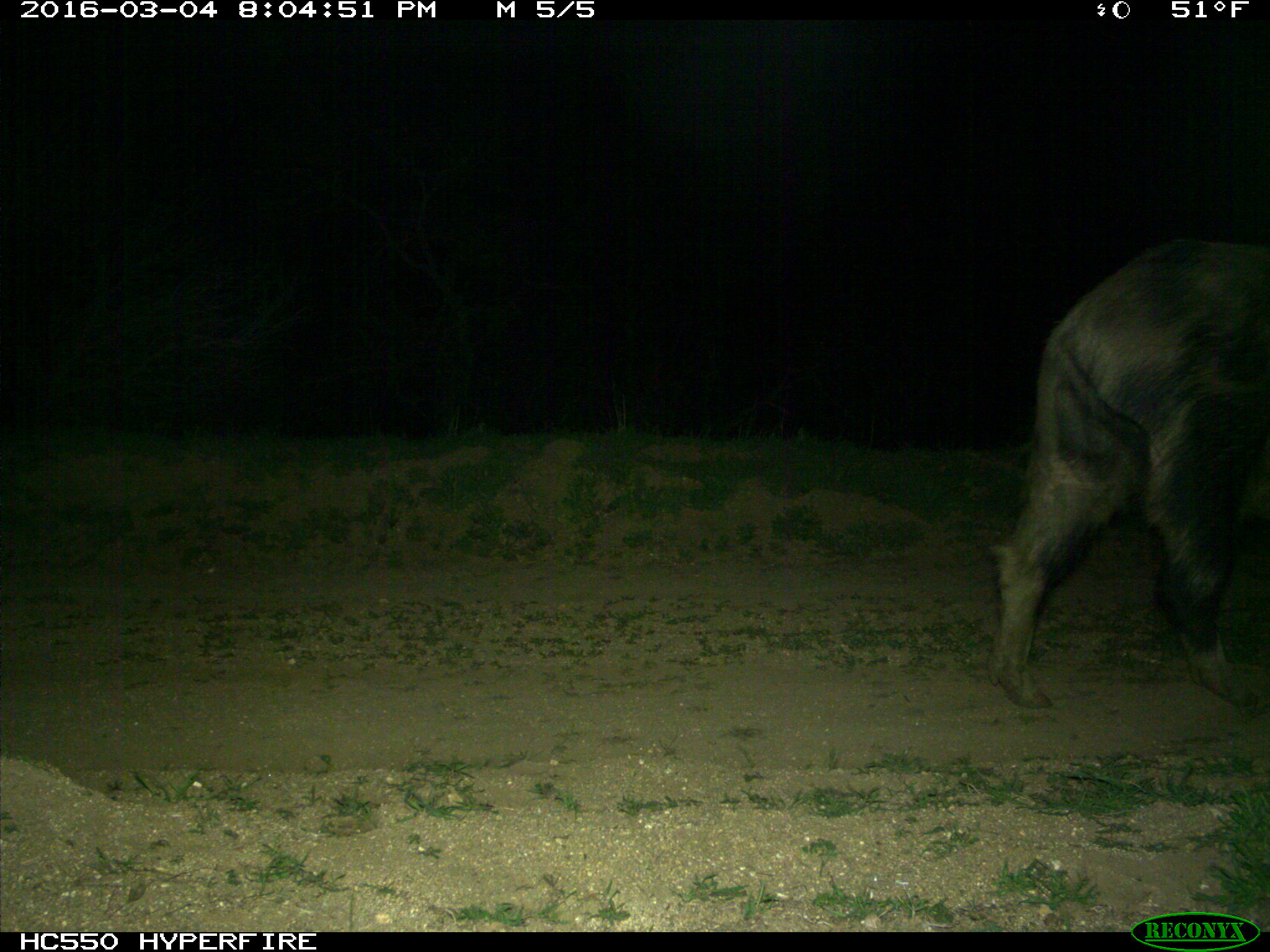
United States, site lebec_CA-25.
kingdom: Animalia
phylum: Chordata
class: Mammalia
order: Artiodactyla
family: Suidae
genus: Sus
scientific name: Sus scrofa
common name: wild boar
Sus scrofa (wild boar).